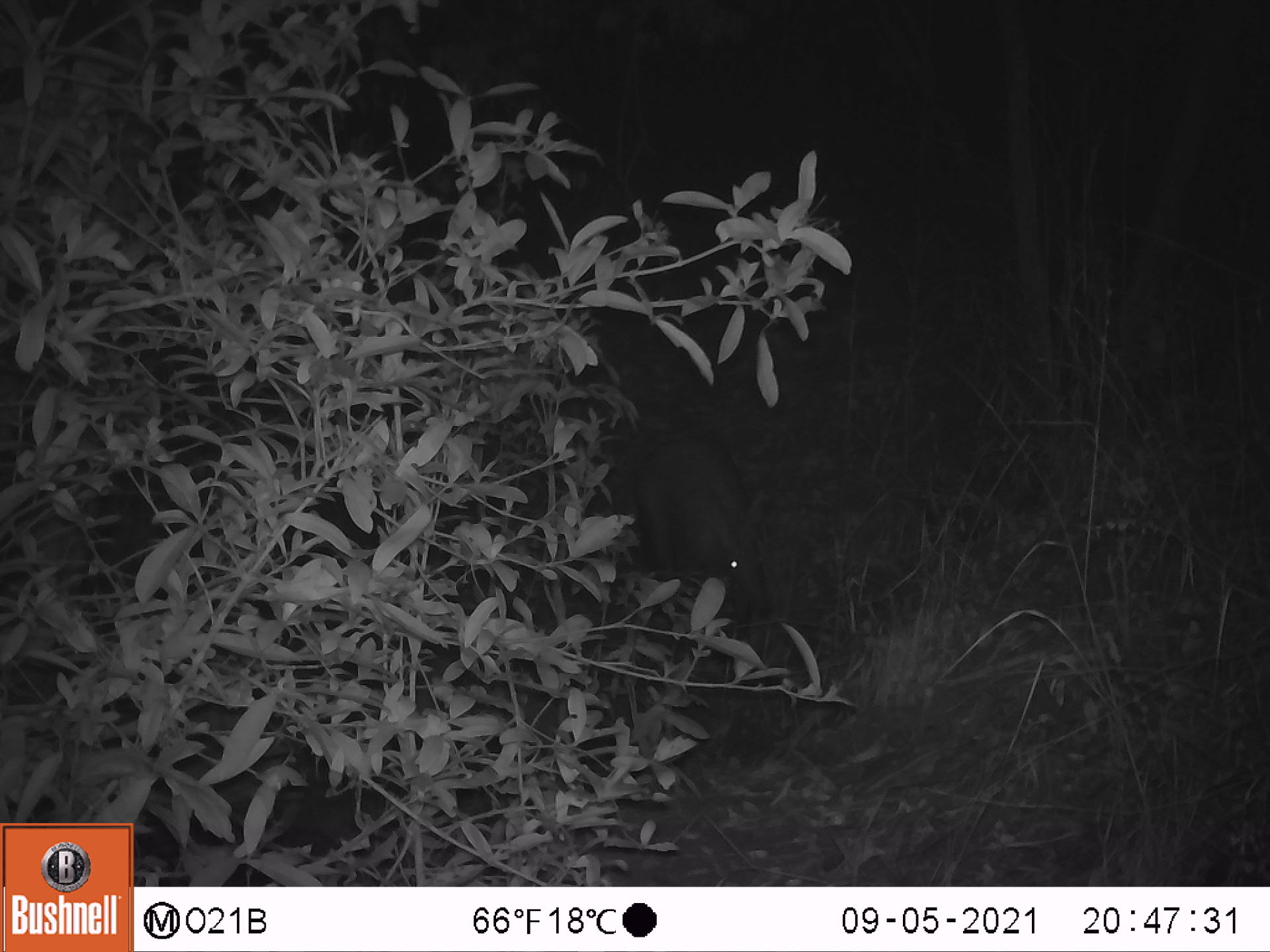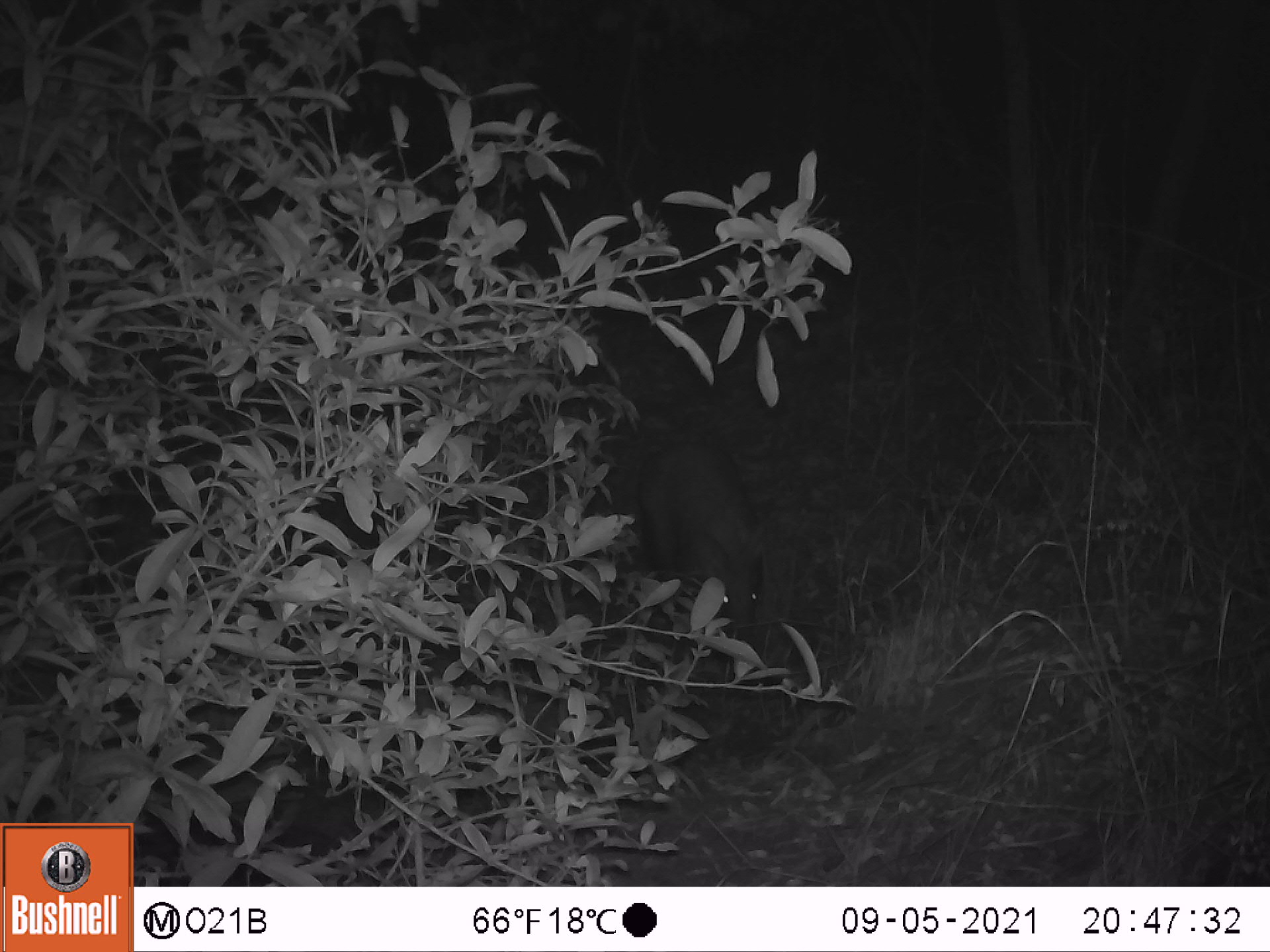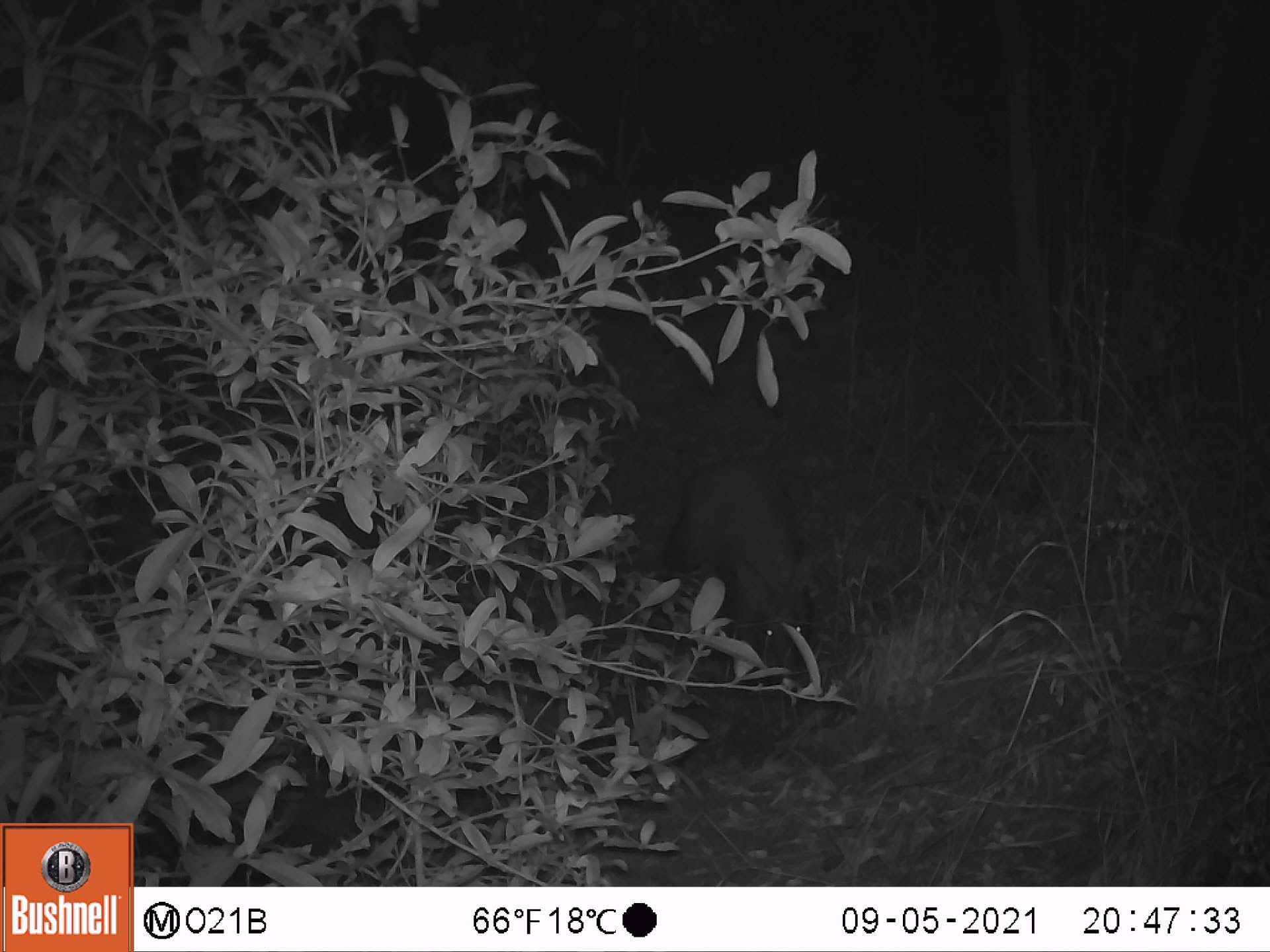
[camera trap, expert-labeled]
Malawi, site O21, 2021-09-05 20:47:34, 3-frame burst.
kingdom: Animalia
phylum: Chordata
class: Mammalia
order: Tubulidentata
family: Orycteropodidae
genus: Orycteropus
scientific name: Orycteropus afer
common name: aardvark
Aardvark (Orycteropus afer), count 1.